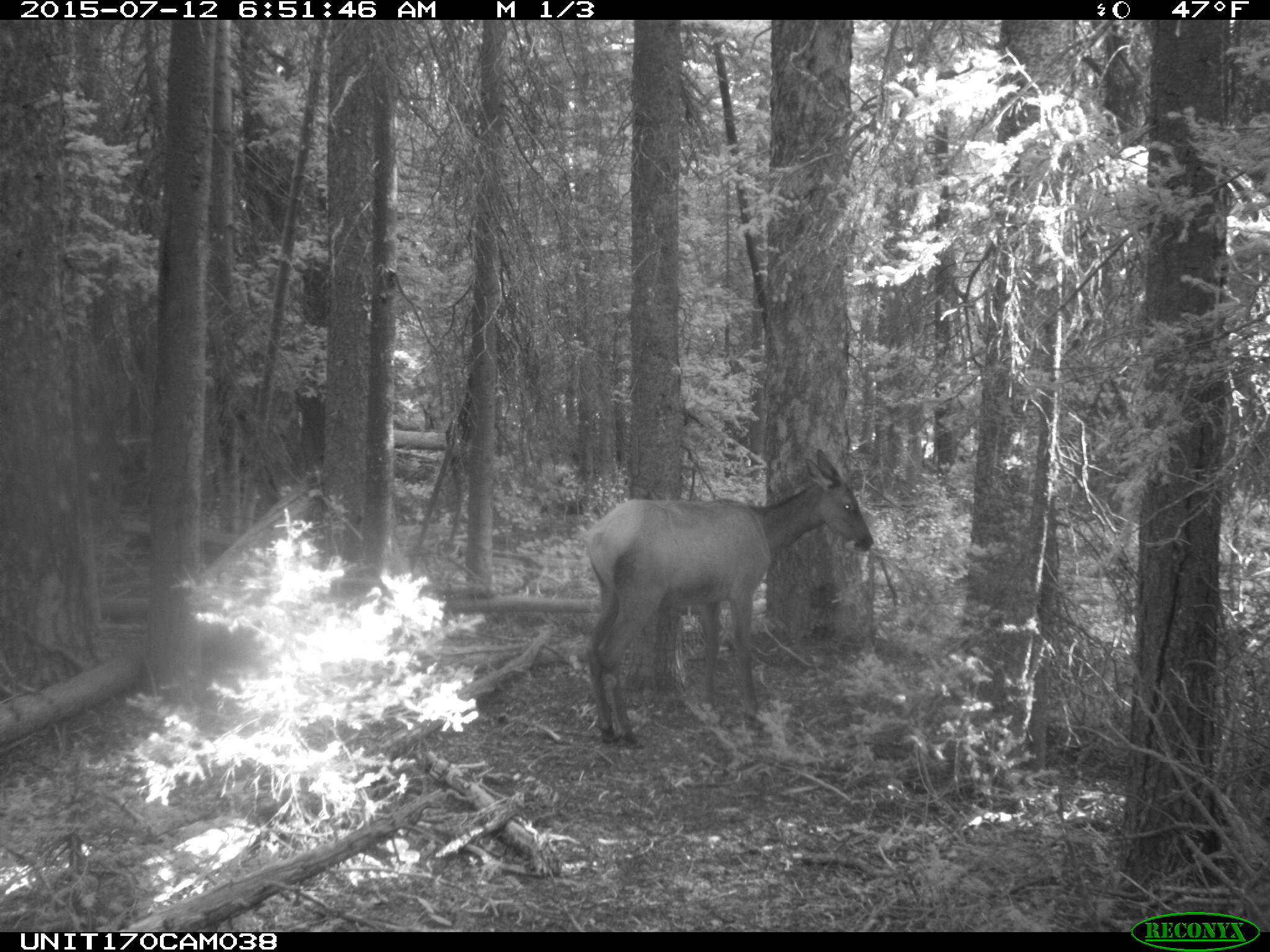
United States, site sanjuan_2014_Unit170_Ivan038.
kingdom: Animalia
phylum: Chordata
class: Mammalia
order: Artiodactyla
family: Cervidae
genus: Cervus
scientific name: Cervus elaphus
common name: red deer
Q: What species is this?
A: Cervus elaphus (red deer).